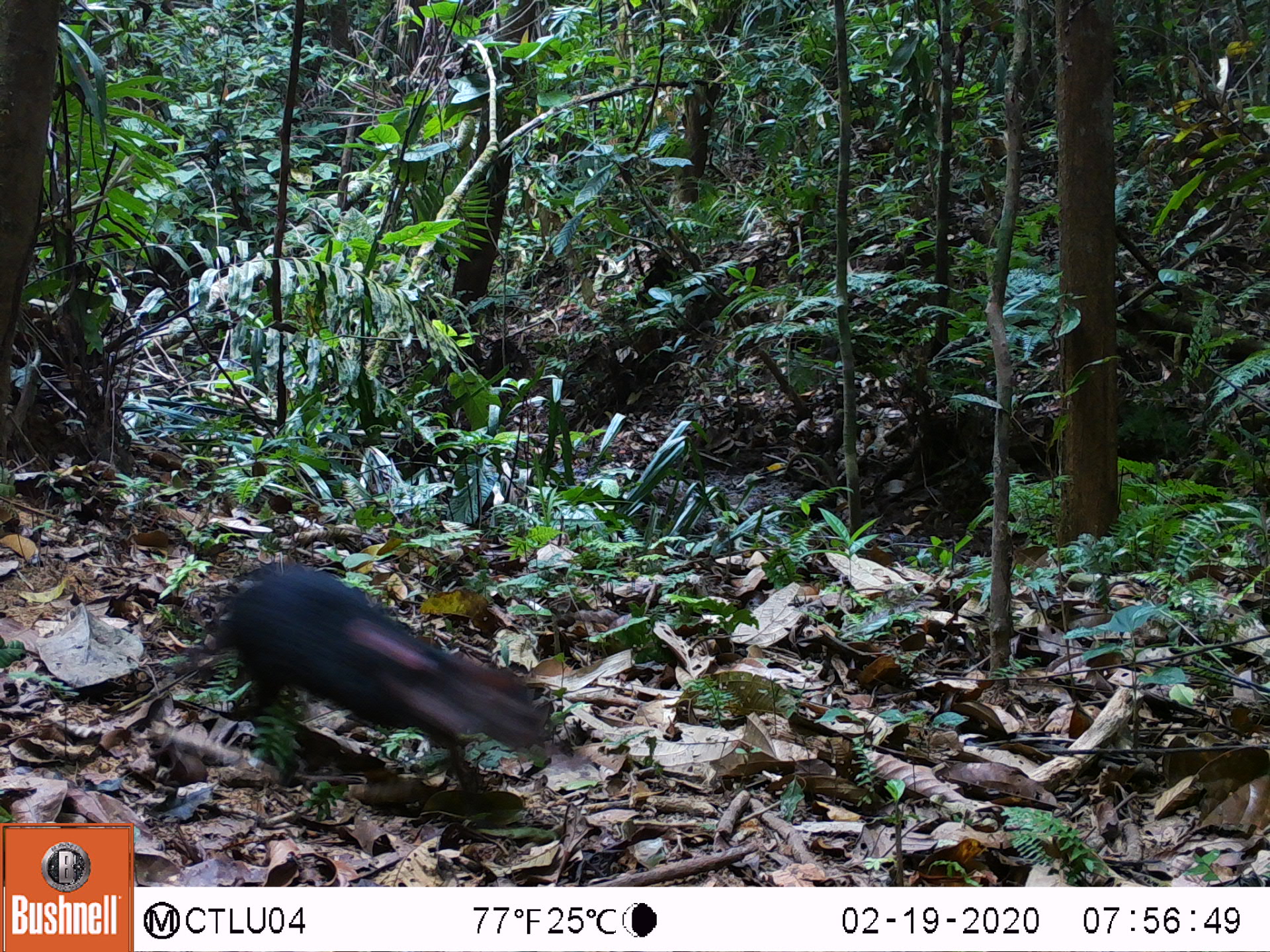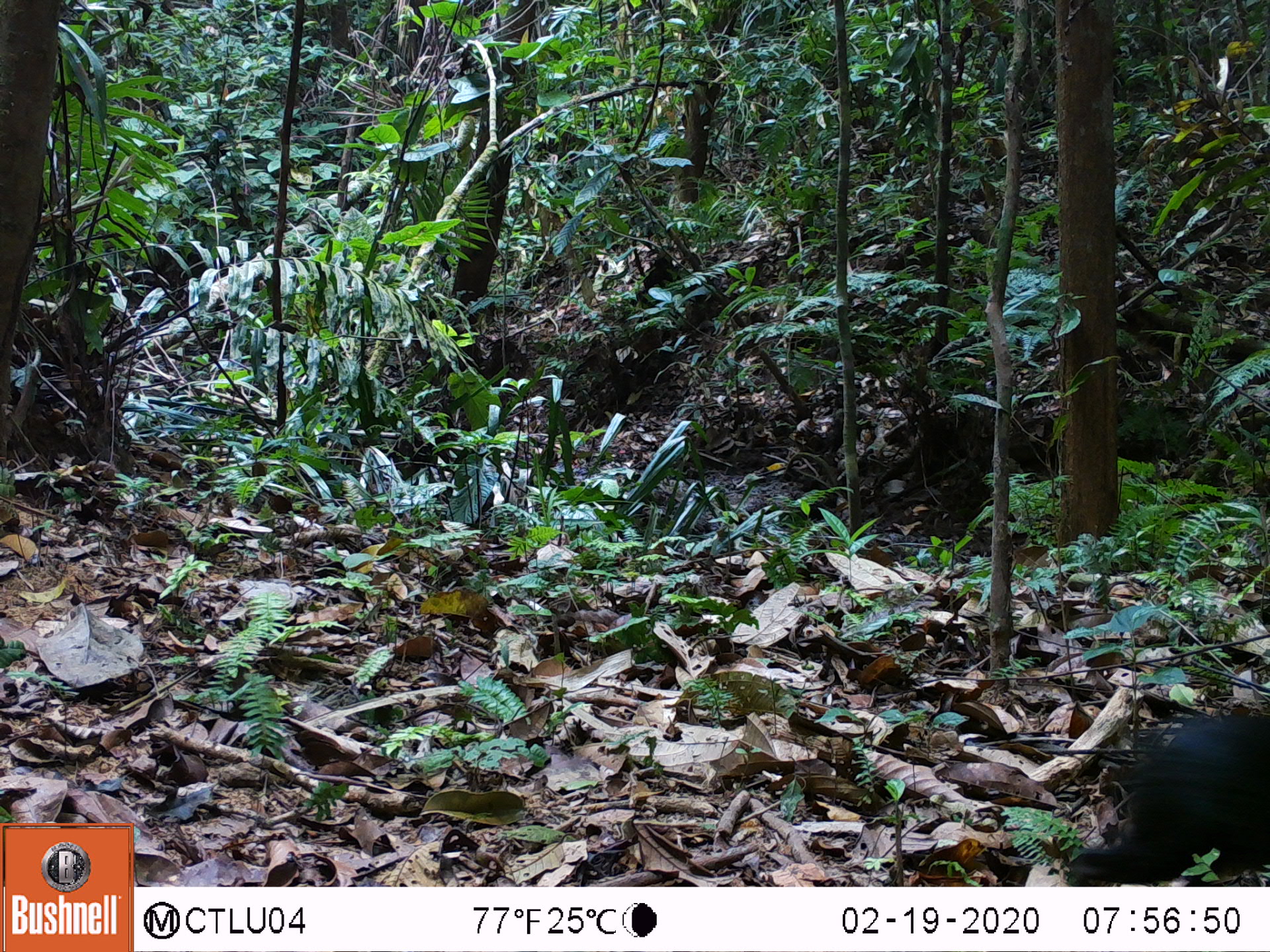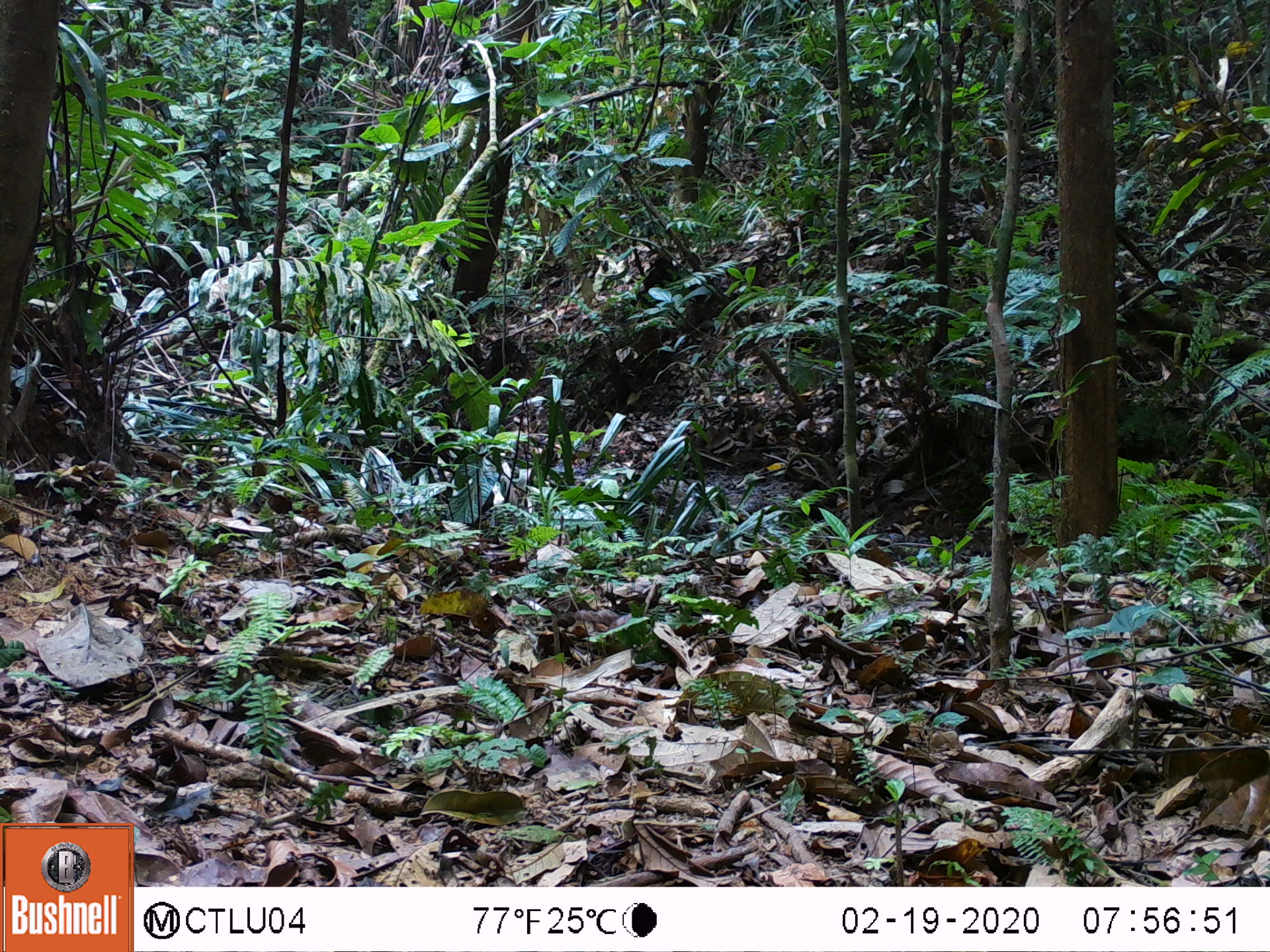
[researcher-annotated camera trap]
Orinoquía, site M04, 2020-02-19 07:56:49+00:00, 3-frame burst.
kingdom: Animalia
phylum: Chordata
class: Mammalia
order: Rodentia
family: Dasyproctidae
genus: Dasyprocta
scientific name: Dasyprocta fuliginosa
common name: black agouti